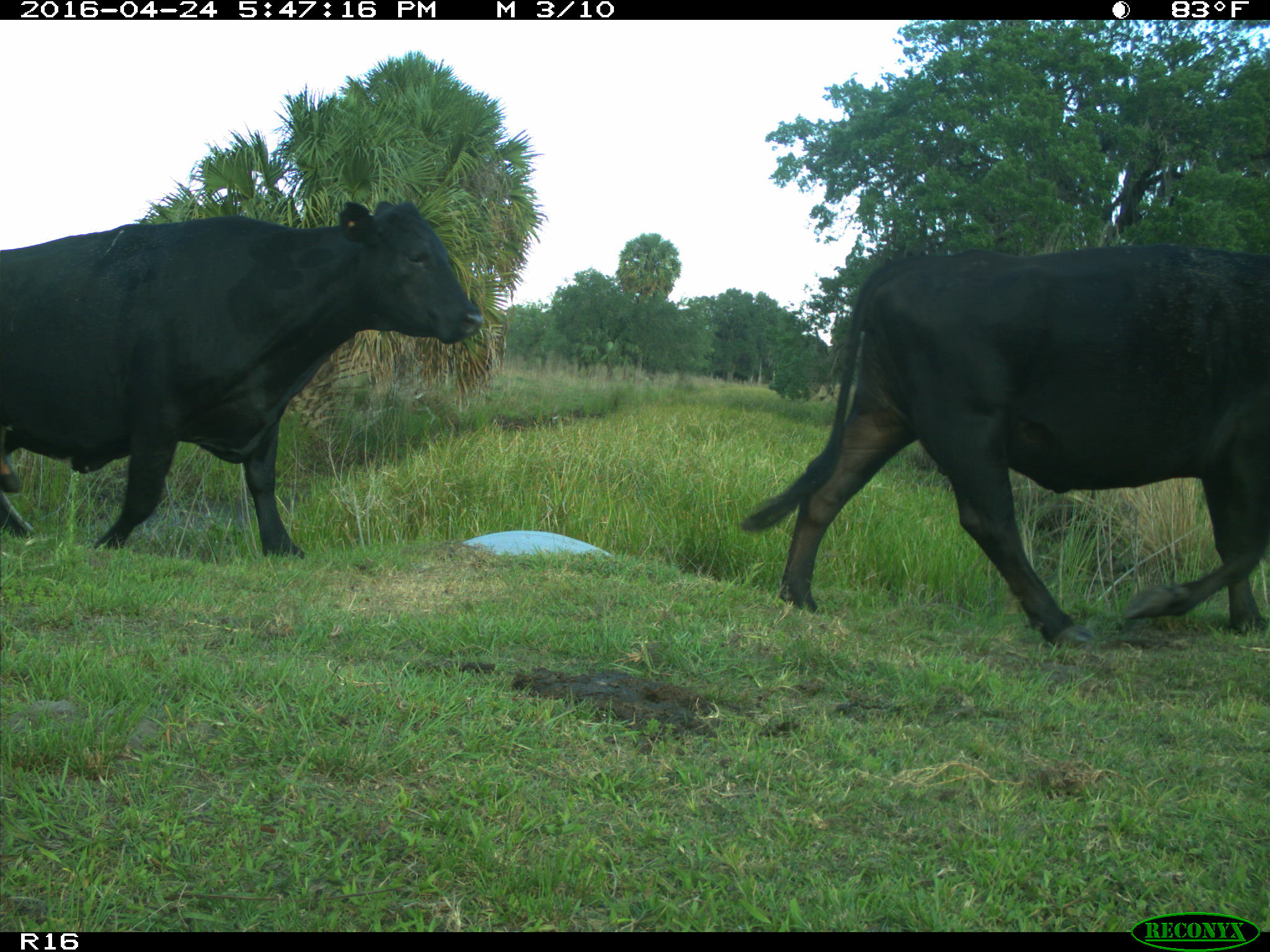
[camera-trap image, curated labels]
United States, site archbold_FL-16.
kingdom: Animalia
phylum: Chordata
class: Mammalia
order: Artiodactyla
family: Bovidae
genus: Bos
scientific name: Bos taurus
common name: domestic cow